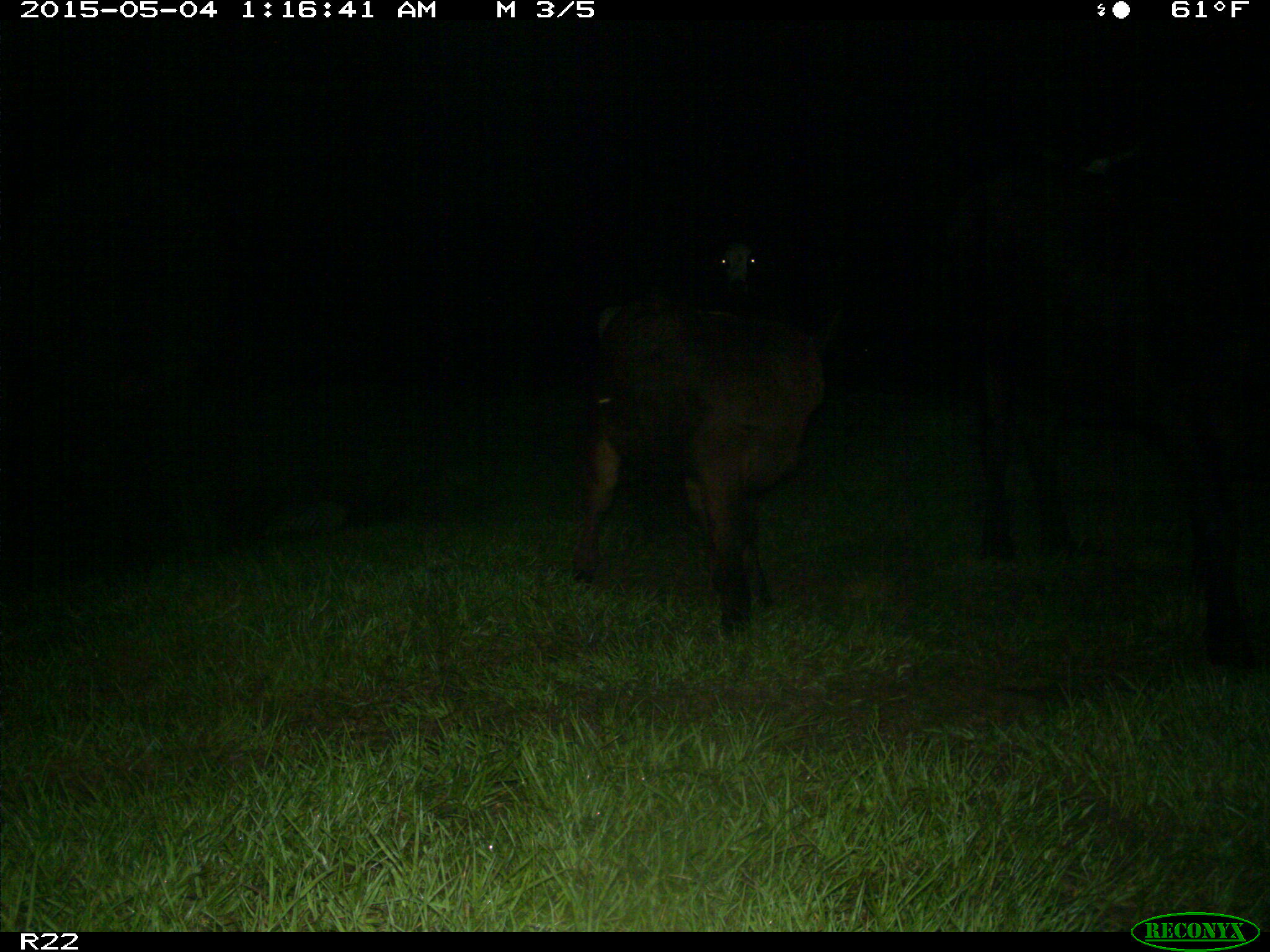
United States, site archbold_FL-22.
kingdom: Animalia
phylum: Chordata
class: Mammalia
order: Artiodactyla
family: Bovidae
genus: Bos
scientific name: Bos taurus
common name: domestic cow